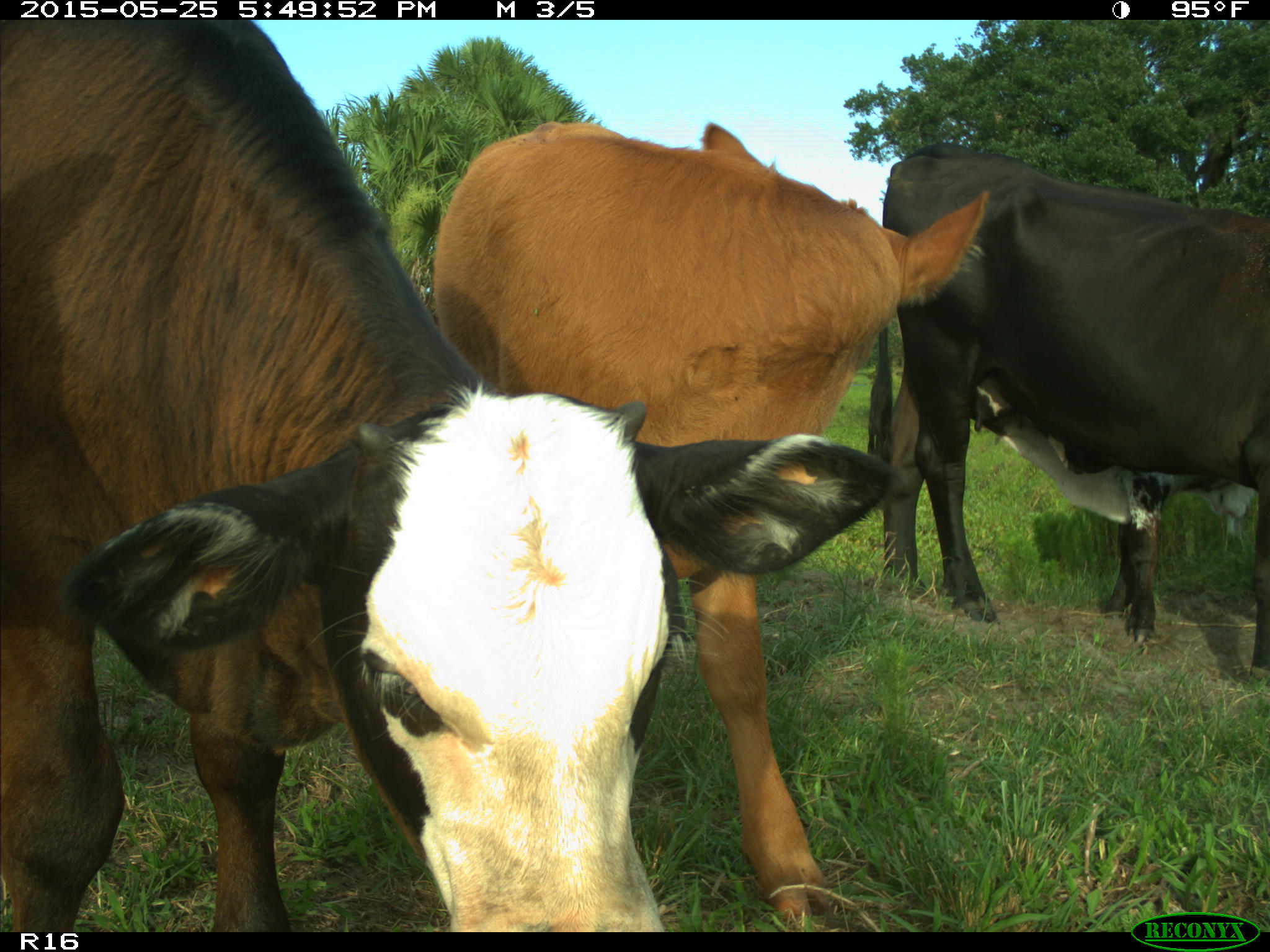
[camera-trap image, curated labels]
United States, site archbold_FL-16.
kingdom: Animalia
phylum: Chordata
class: Mammalia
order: Artiodactyla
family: Bovidae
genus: Bos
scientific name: Bos taurus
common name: domestic cow